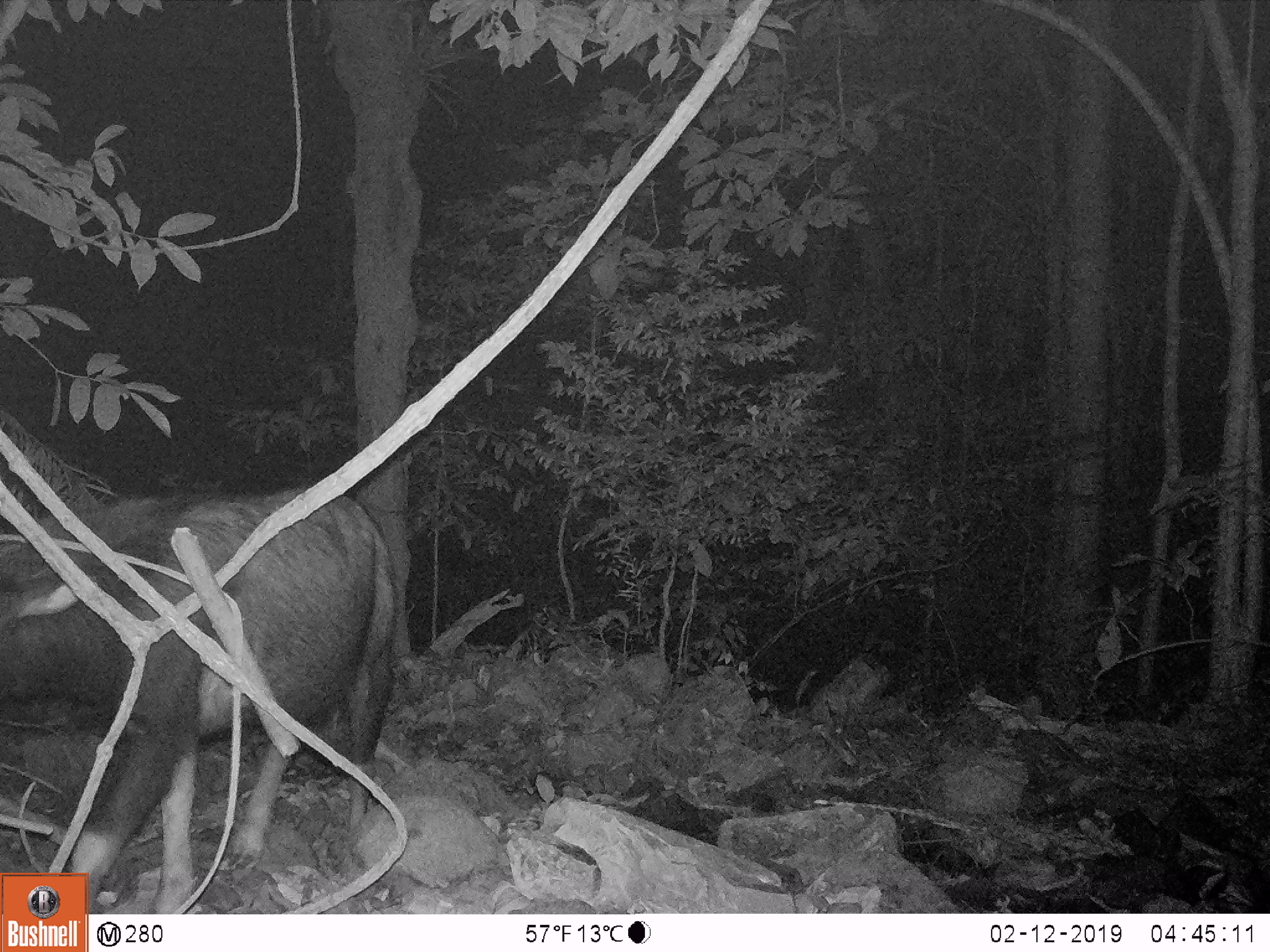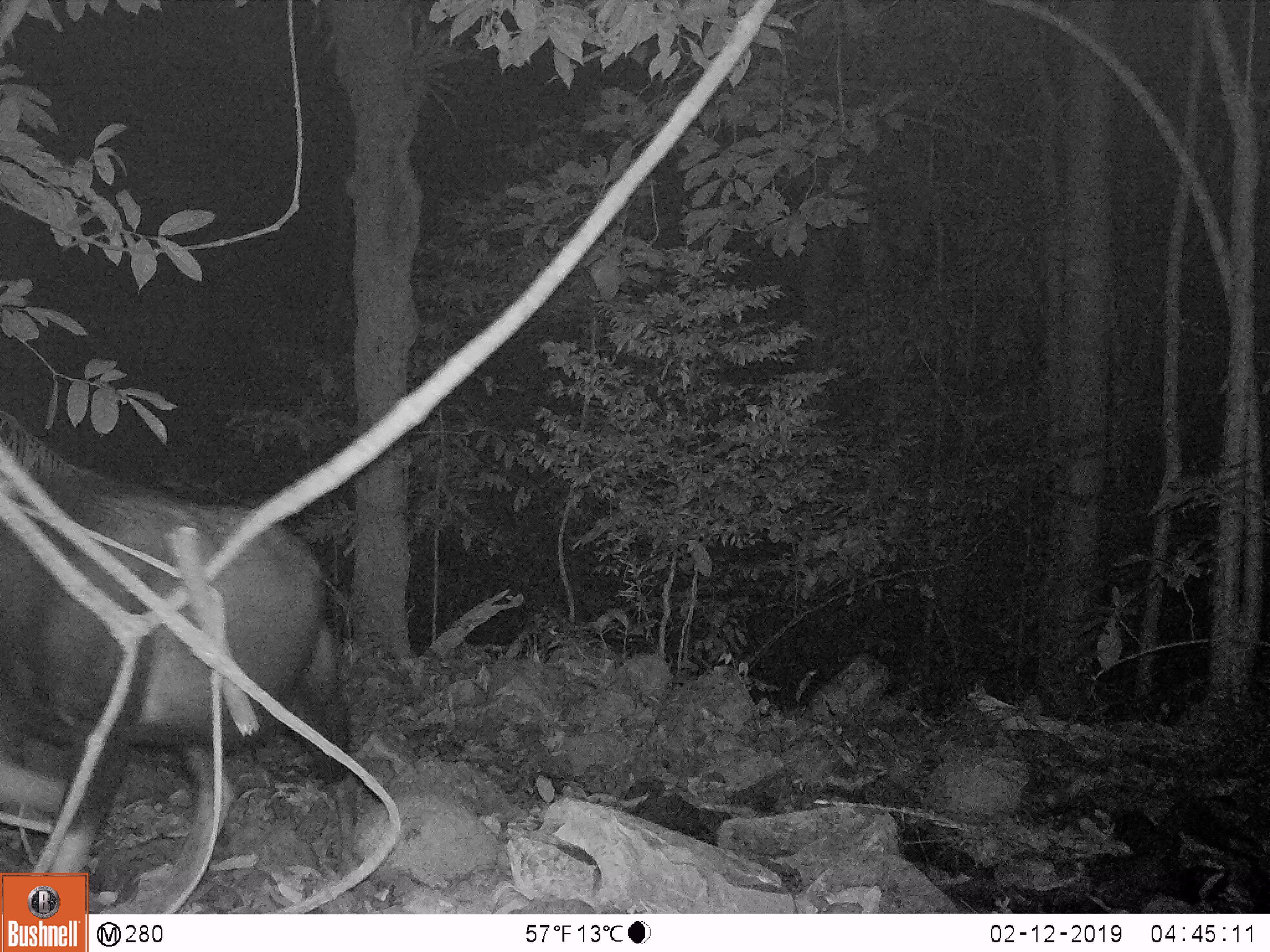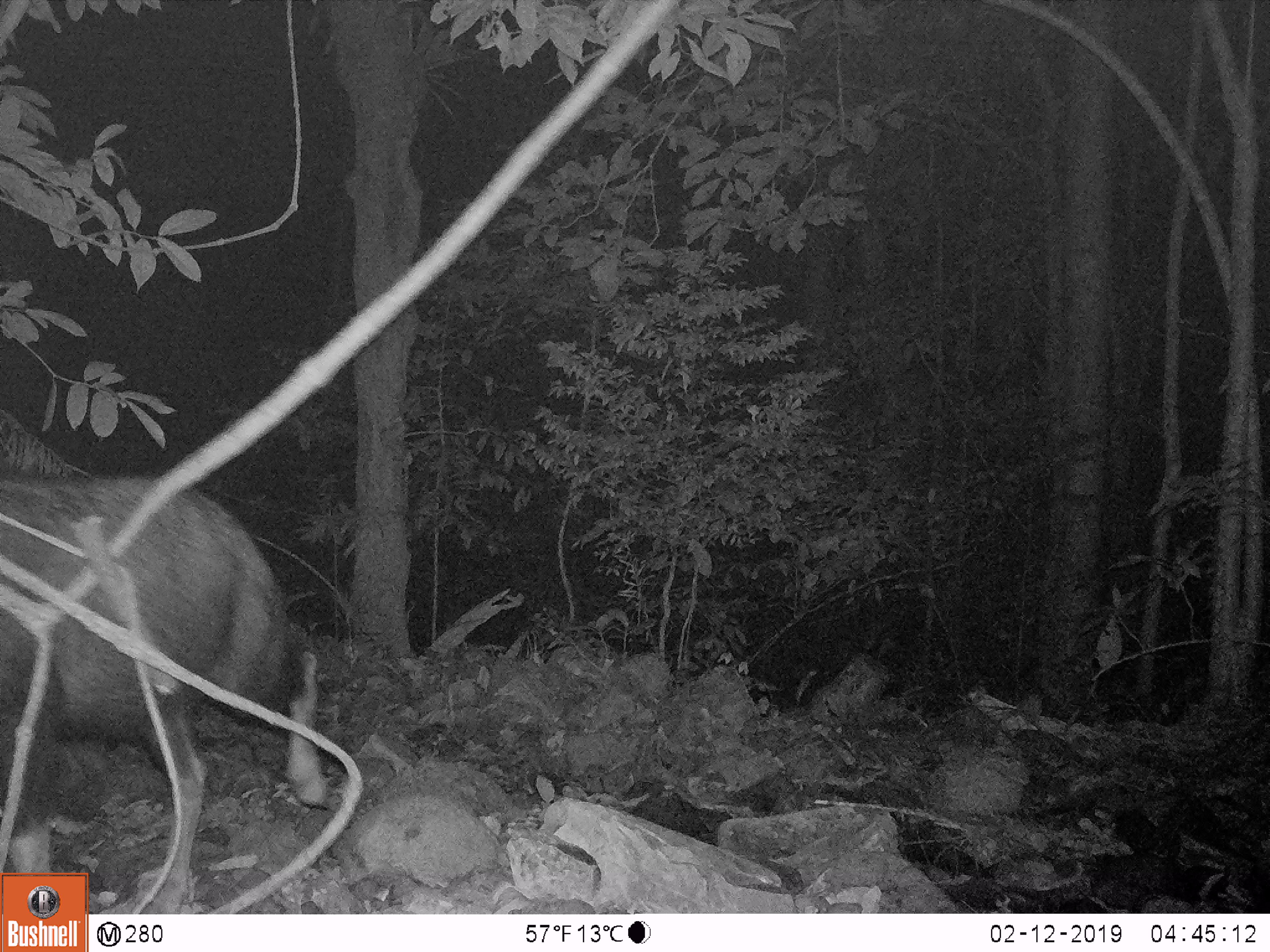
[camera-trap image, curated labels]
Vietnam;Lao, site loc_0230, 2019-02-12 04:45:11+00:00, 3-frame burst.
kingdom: Animalia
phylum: Chordata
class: Mammalia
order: Artiodactyla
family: Bovidae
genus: Capricornis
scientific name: Capricornis sumatraensis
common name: chinese serow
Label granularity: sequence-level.